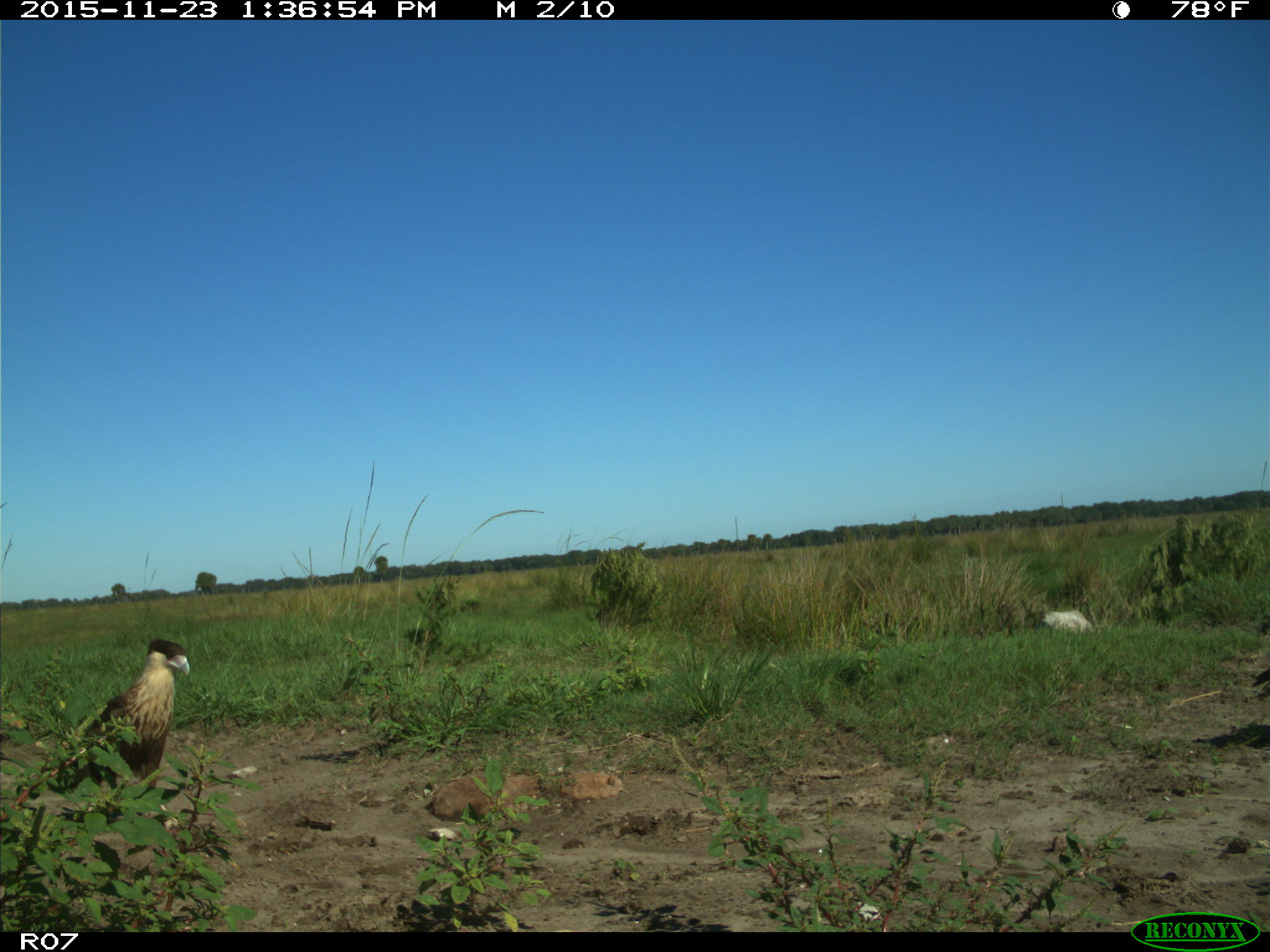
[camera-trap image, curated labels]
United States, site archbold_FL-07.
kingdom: Animalia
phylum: Chordata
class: Aves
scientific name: Aves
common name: birds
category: unidentified bird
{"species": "unidentified bird (birds) (Aves)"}